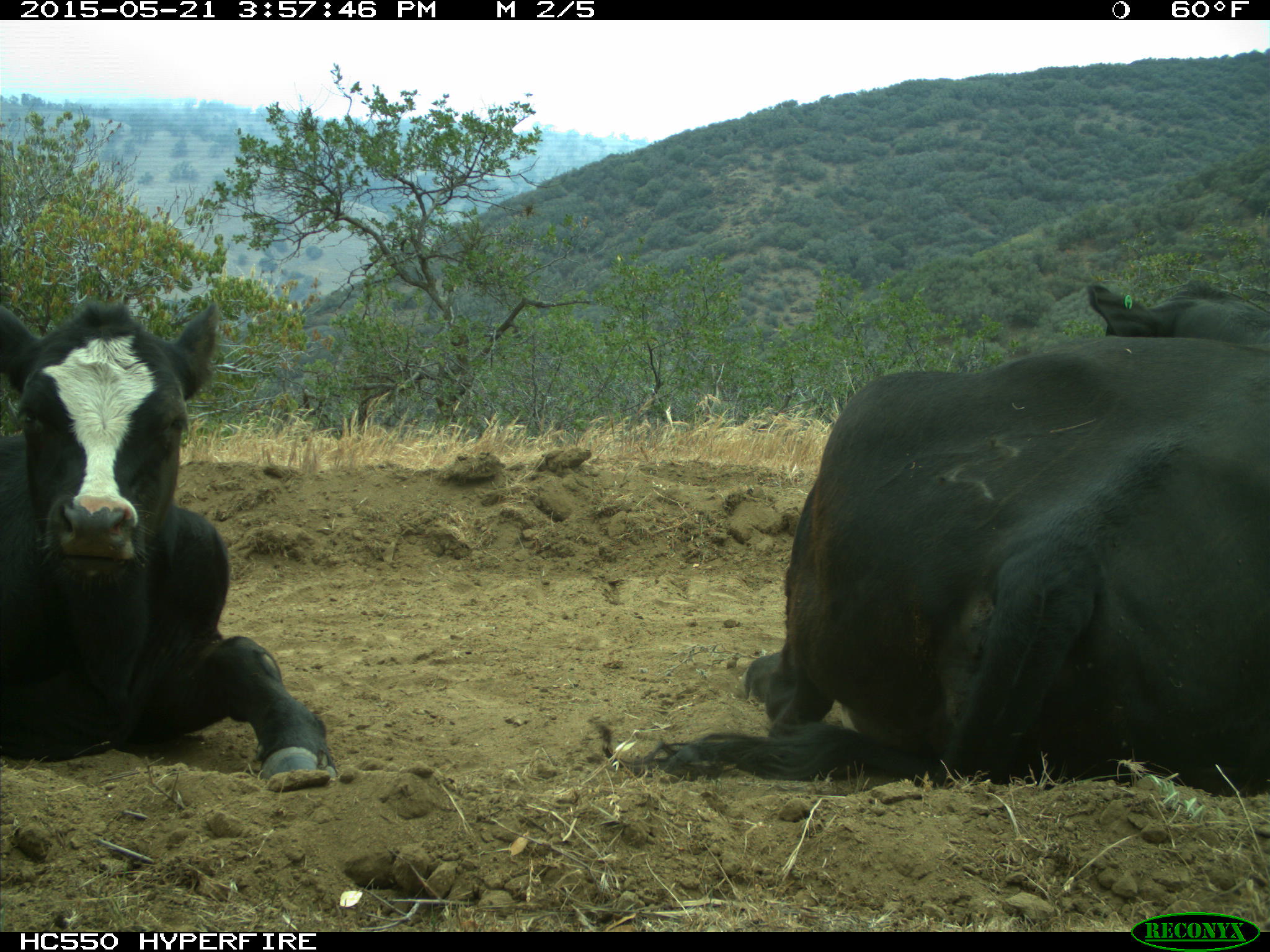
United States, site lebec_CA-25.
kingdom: Animalia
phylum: Chordata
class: Mammalia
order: Artiodactyla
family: Bovidae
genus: Bos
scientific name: Bos taurus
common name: domestic cow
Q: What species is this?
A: Bos taurus (domestic cow).